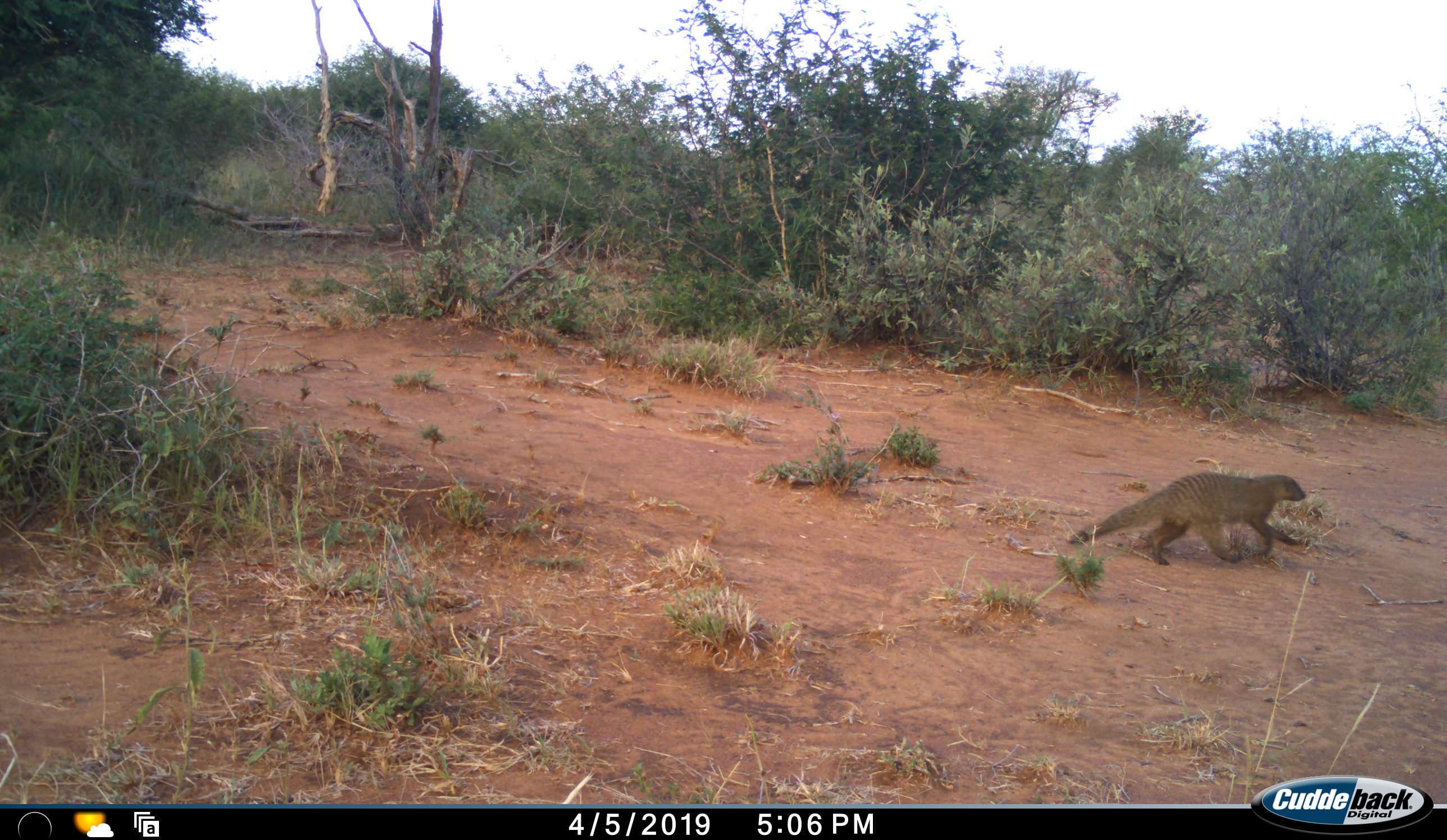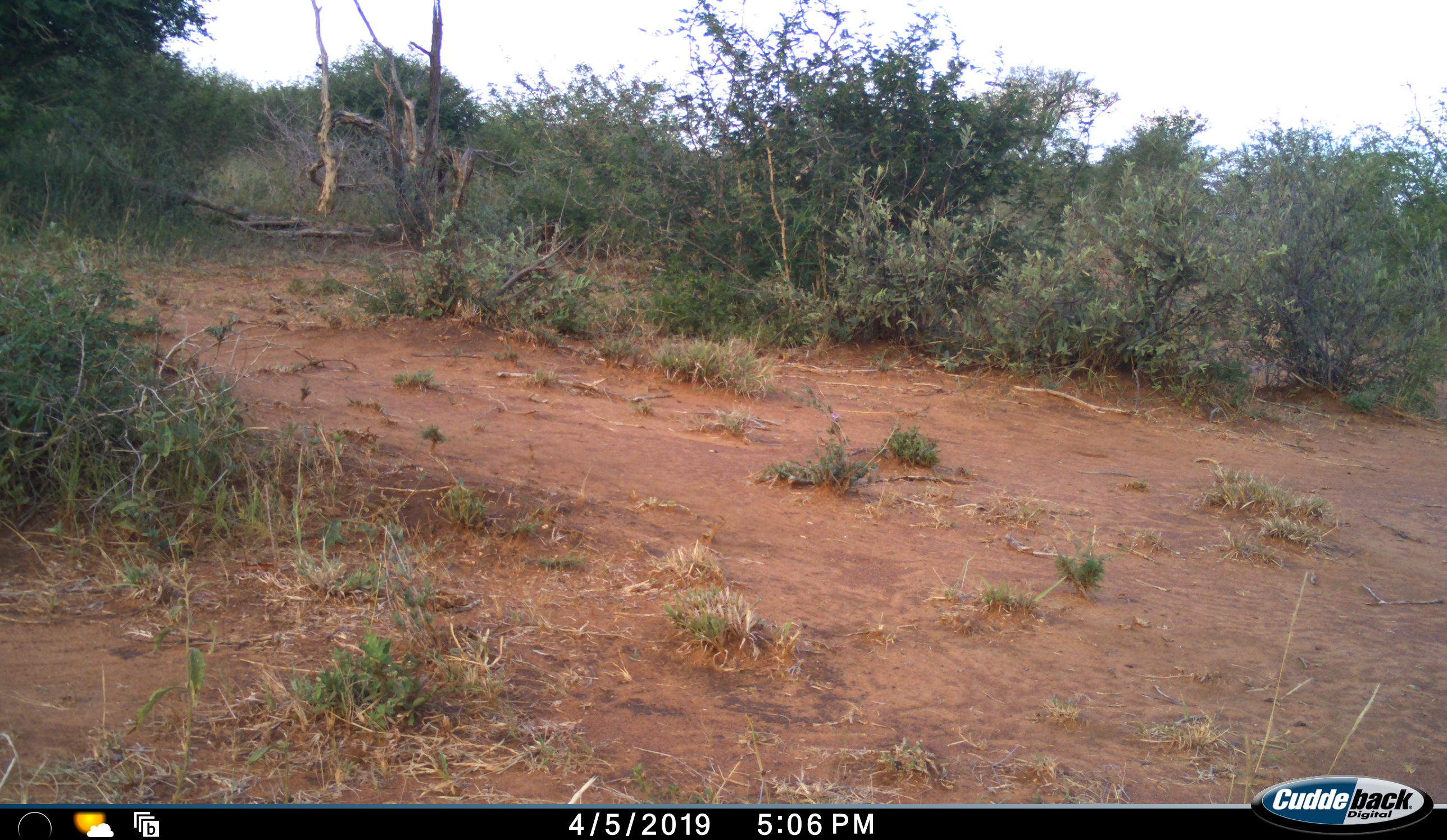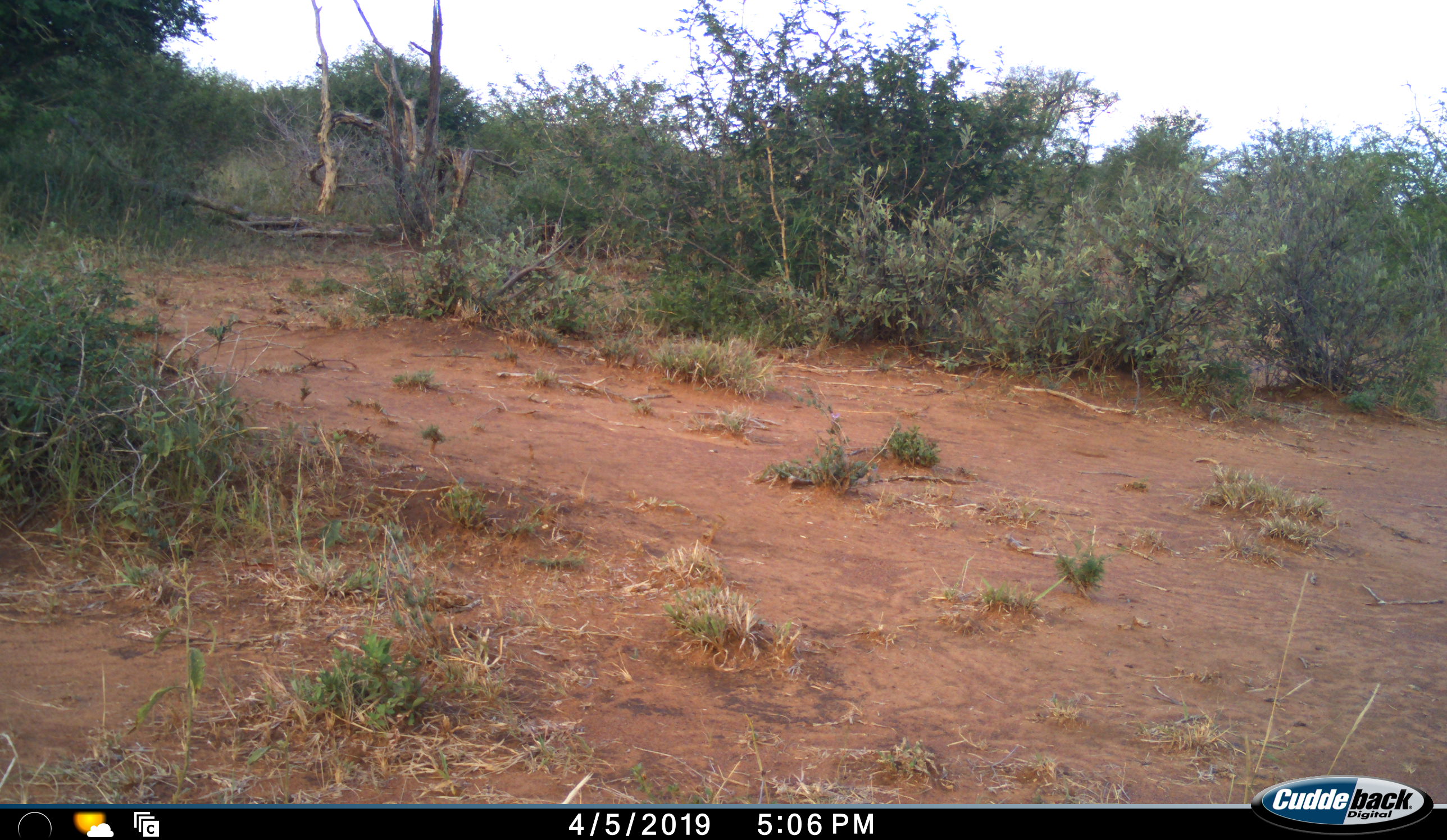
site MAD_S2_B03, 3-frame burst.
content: unidentified animal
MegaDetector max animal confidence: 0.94